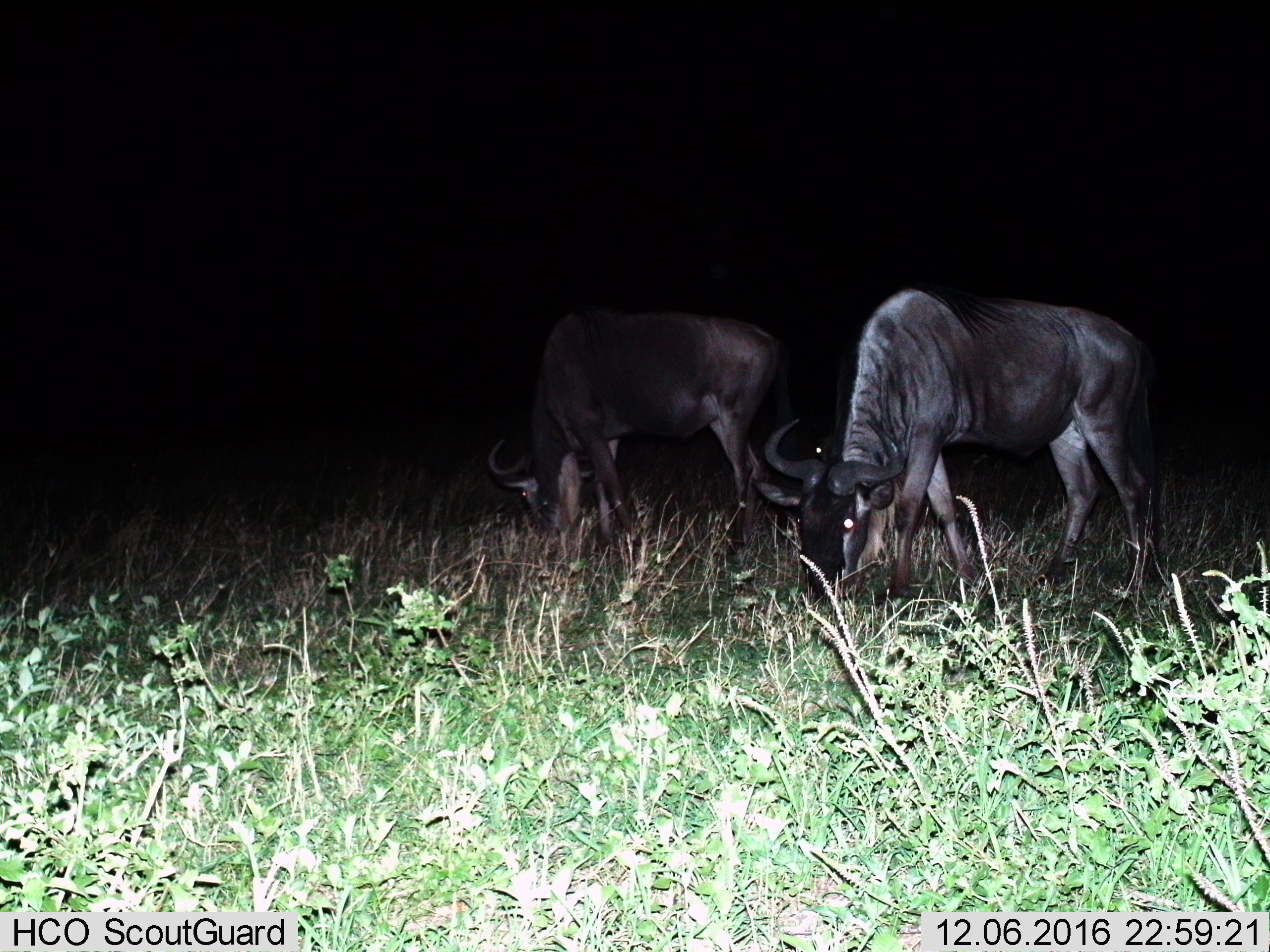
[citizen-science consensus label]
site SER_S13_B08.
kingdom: Animalia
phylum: Chordata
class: Mammalia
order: Artiodactyla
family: Bovidae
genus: Connochaetes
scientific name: Connochaetes taurinus taurinus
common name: blue wildebeest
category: wildebeestblue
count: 2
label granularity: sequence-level